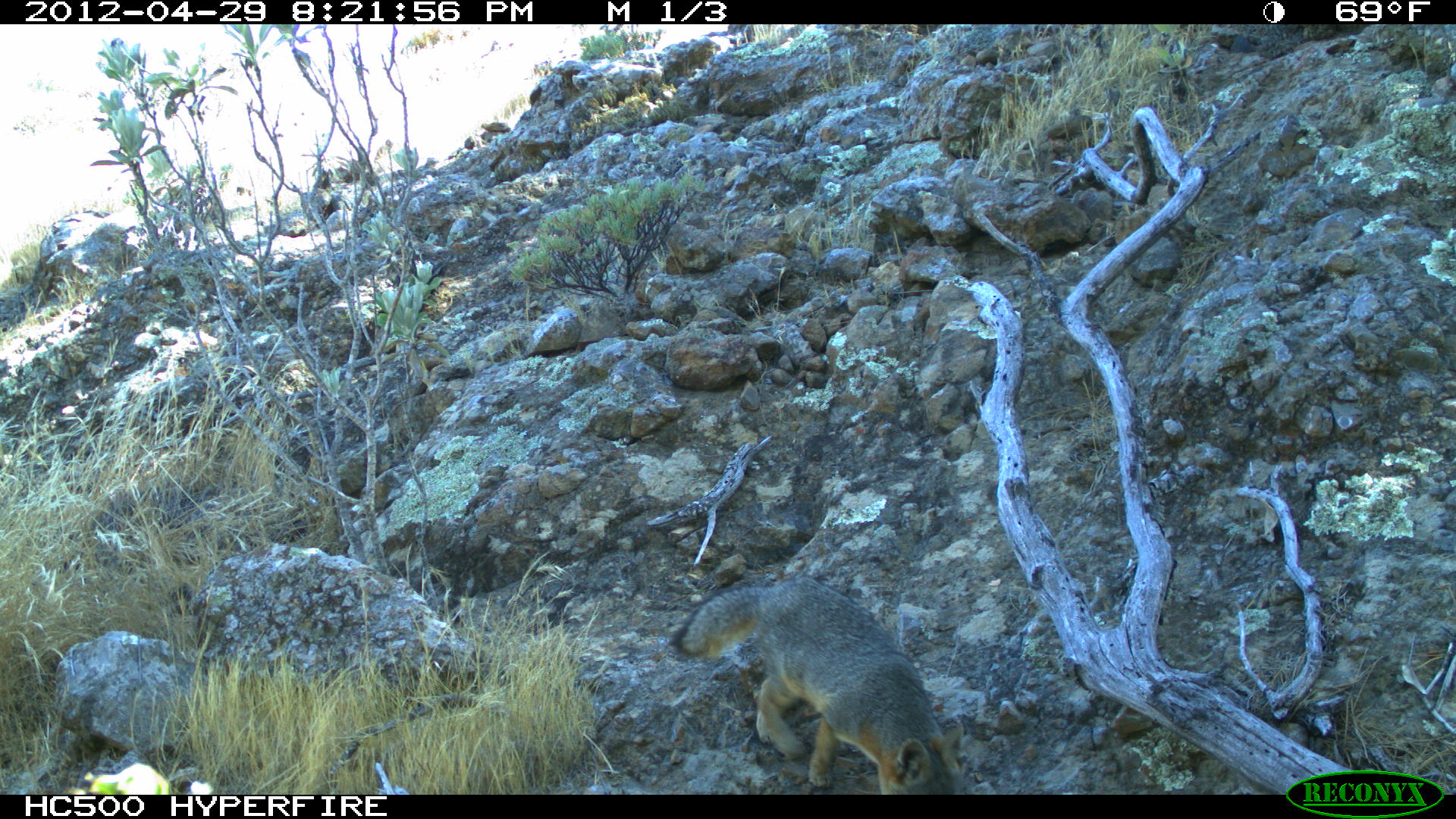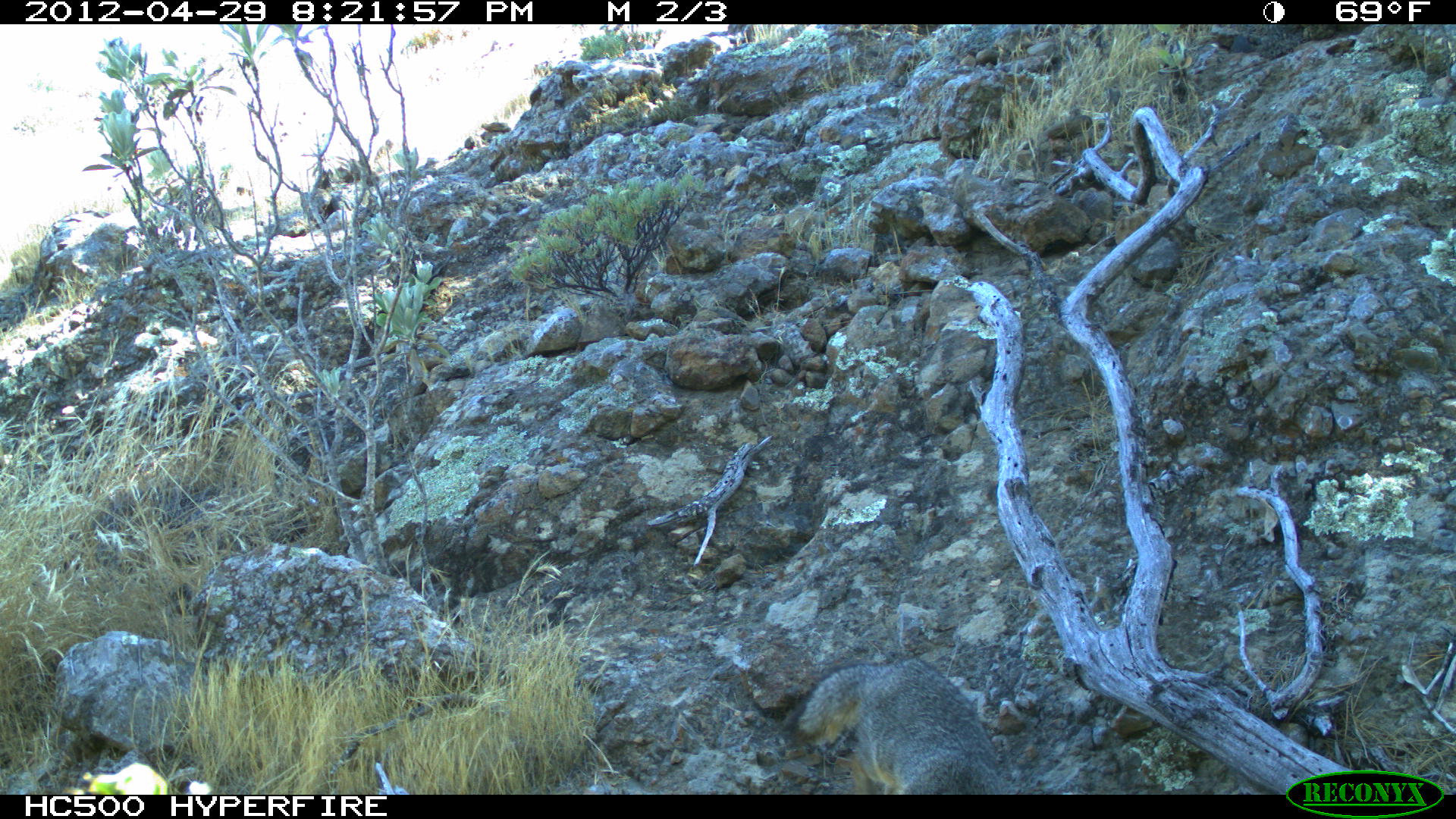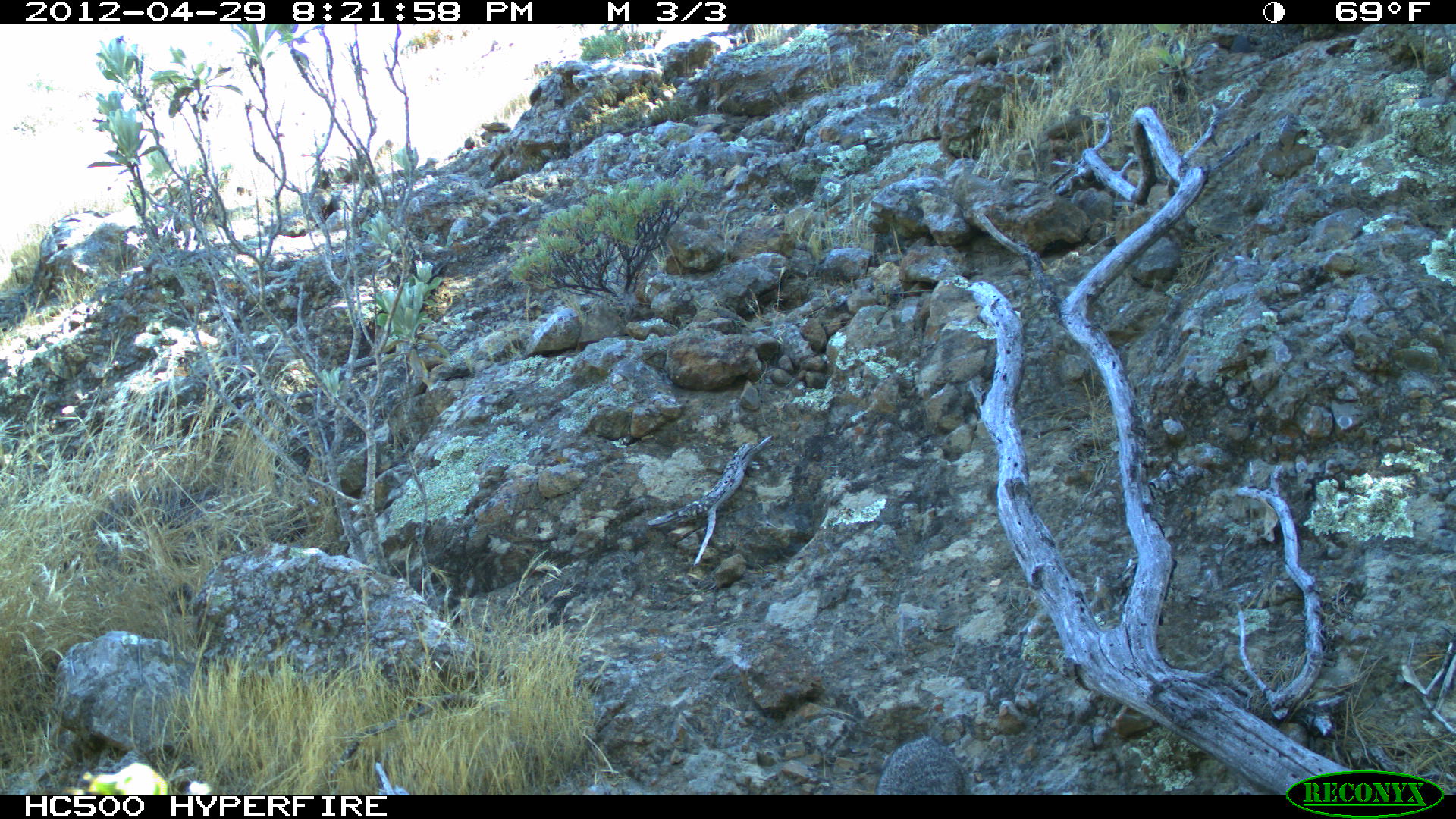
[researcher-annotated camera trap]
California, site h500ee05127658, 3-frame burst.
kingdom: Animalia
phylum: Chordata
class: Mammalia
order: Carnivora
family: Canidae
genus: Urocyon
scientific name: Urocyon littoralis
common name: island fox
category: fox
Fox (island fox) (Urocyon littoralis).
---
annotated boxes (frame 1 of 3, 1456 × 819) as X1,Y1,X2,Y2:
fox: 672,577,963,794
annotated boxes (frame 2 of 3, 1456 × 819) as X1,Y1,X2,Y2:
fox: 780,656,1011,794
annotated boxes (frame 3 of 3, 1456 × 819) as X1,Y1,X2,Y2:
fox: 873,733,966,794